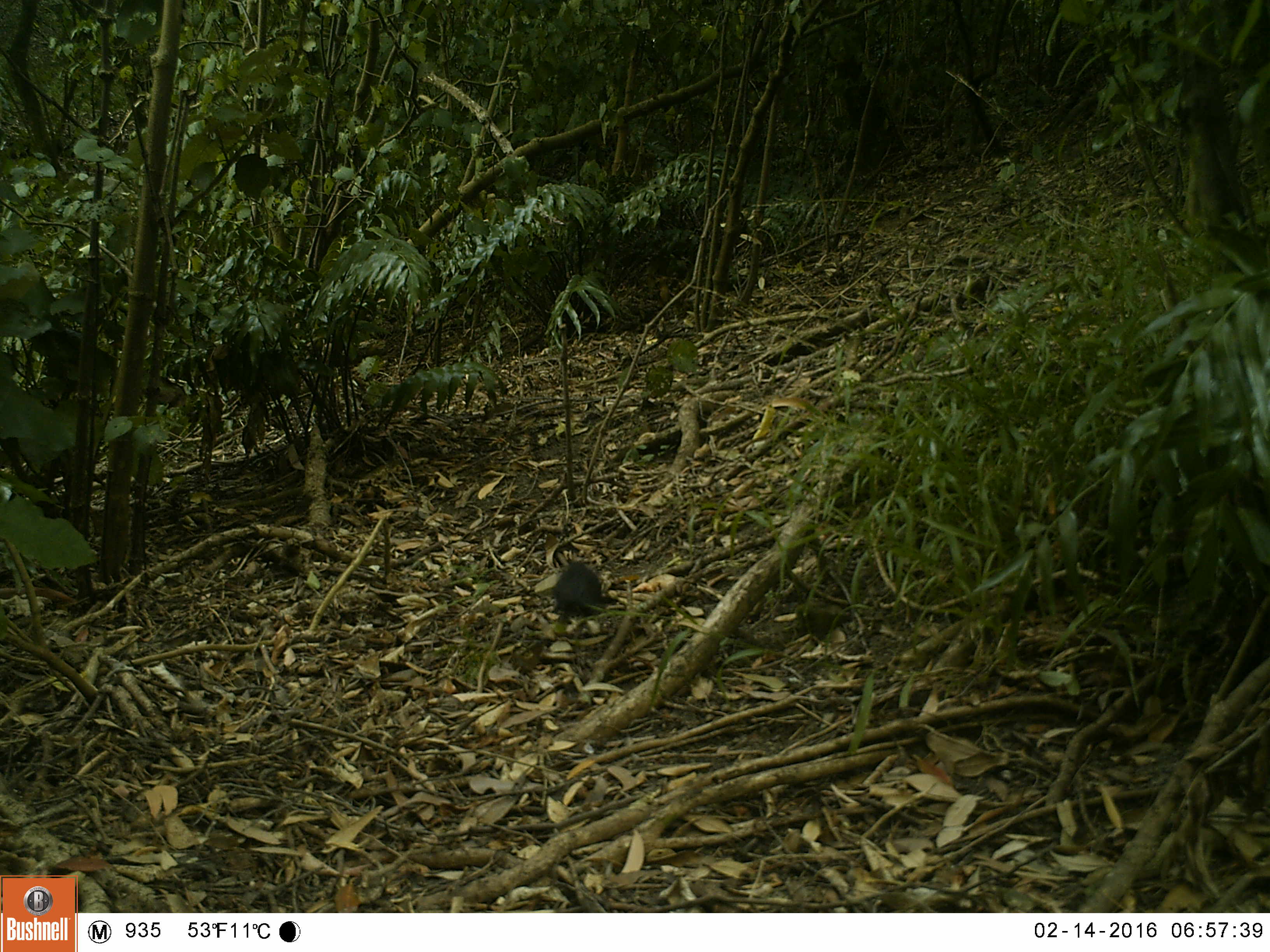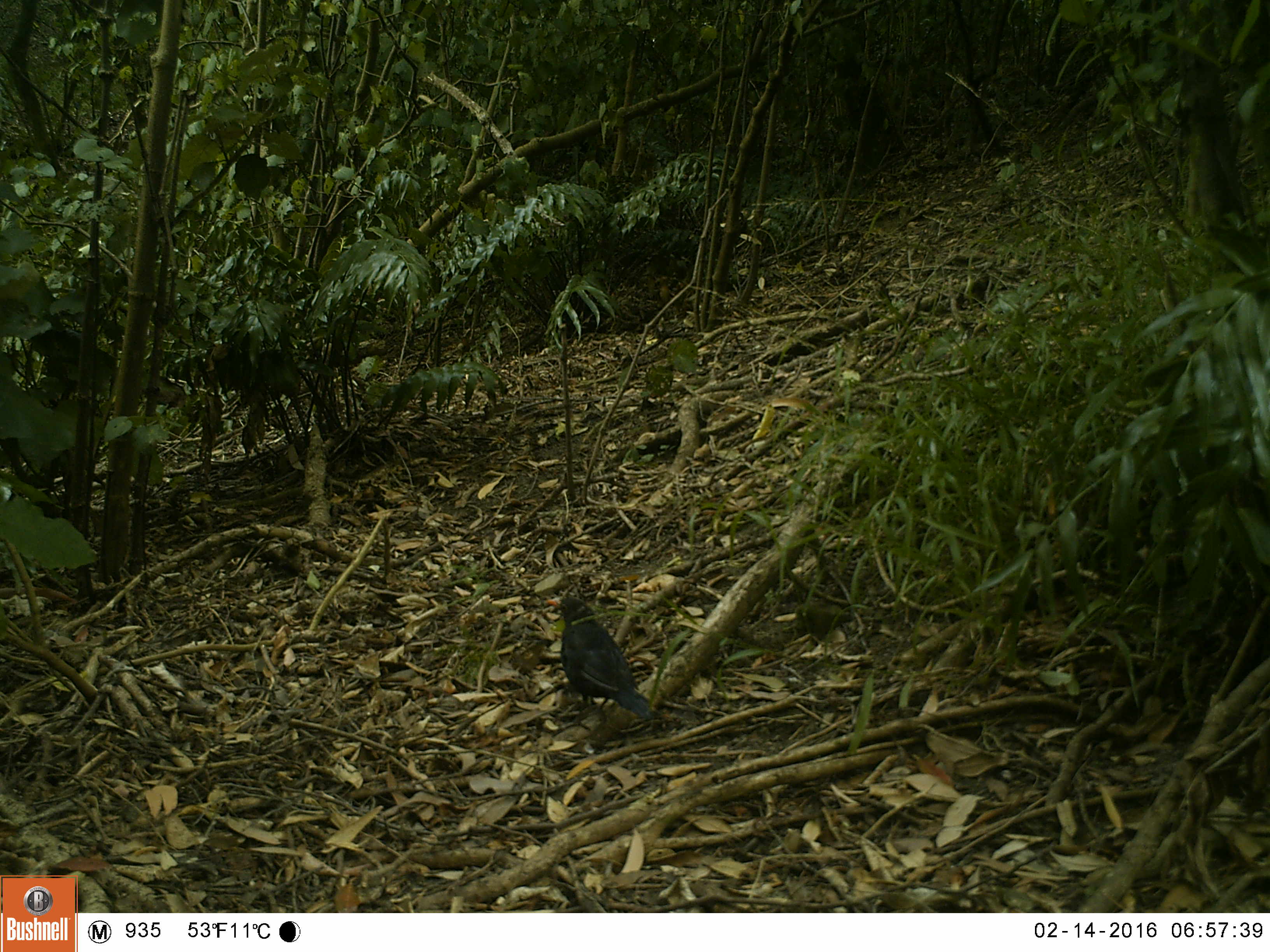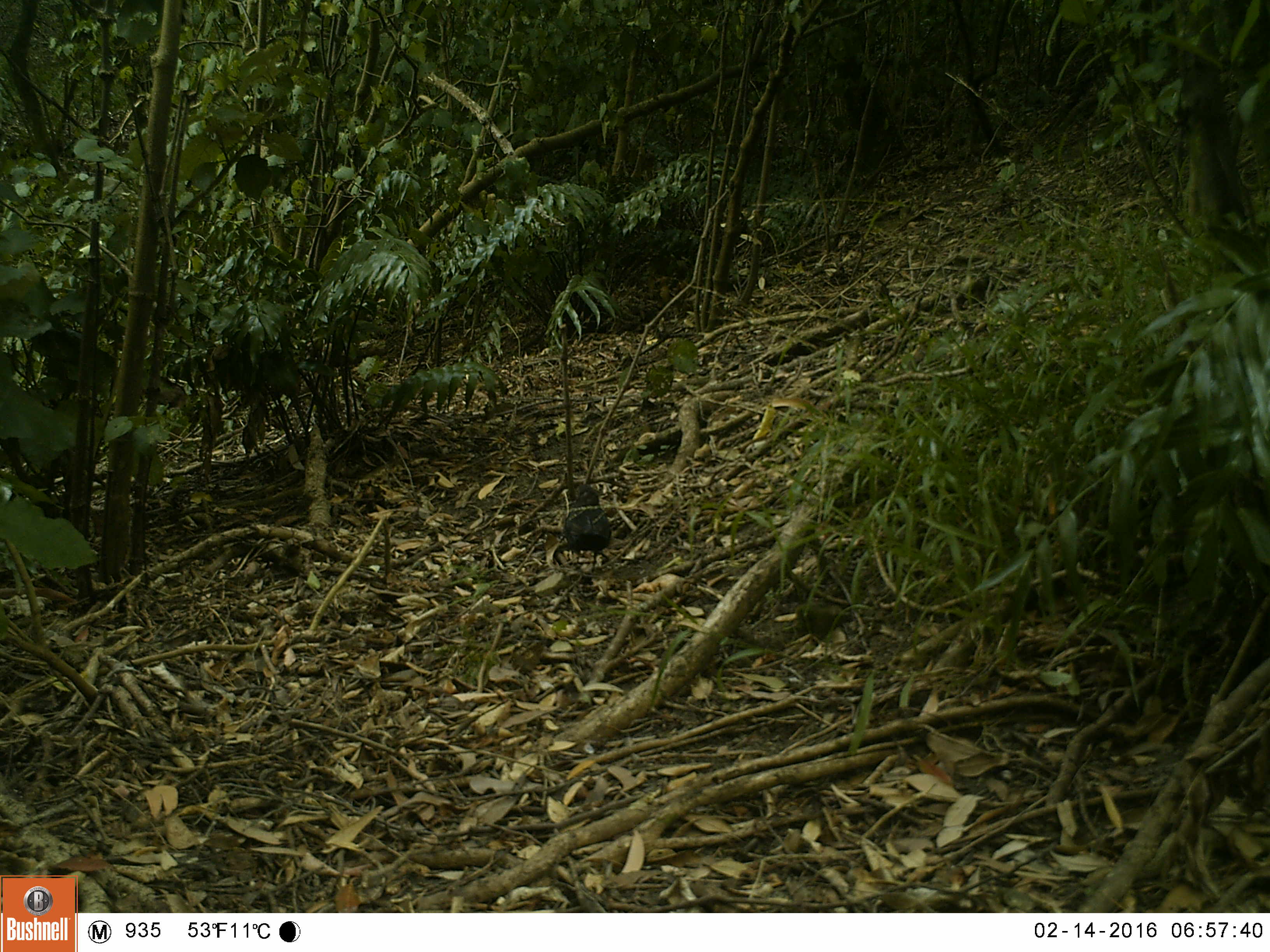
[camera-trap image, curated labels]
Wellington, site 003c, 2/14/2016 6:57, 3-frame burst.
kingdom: Animalia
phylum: Chordata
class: Aves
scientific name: Aves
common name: bird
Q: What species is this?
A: Bird (Aves).